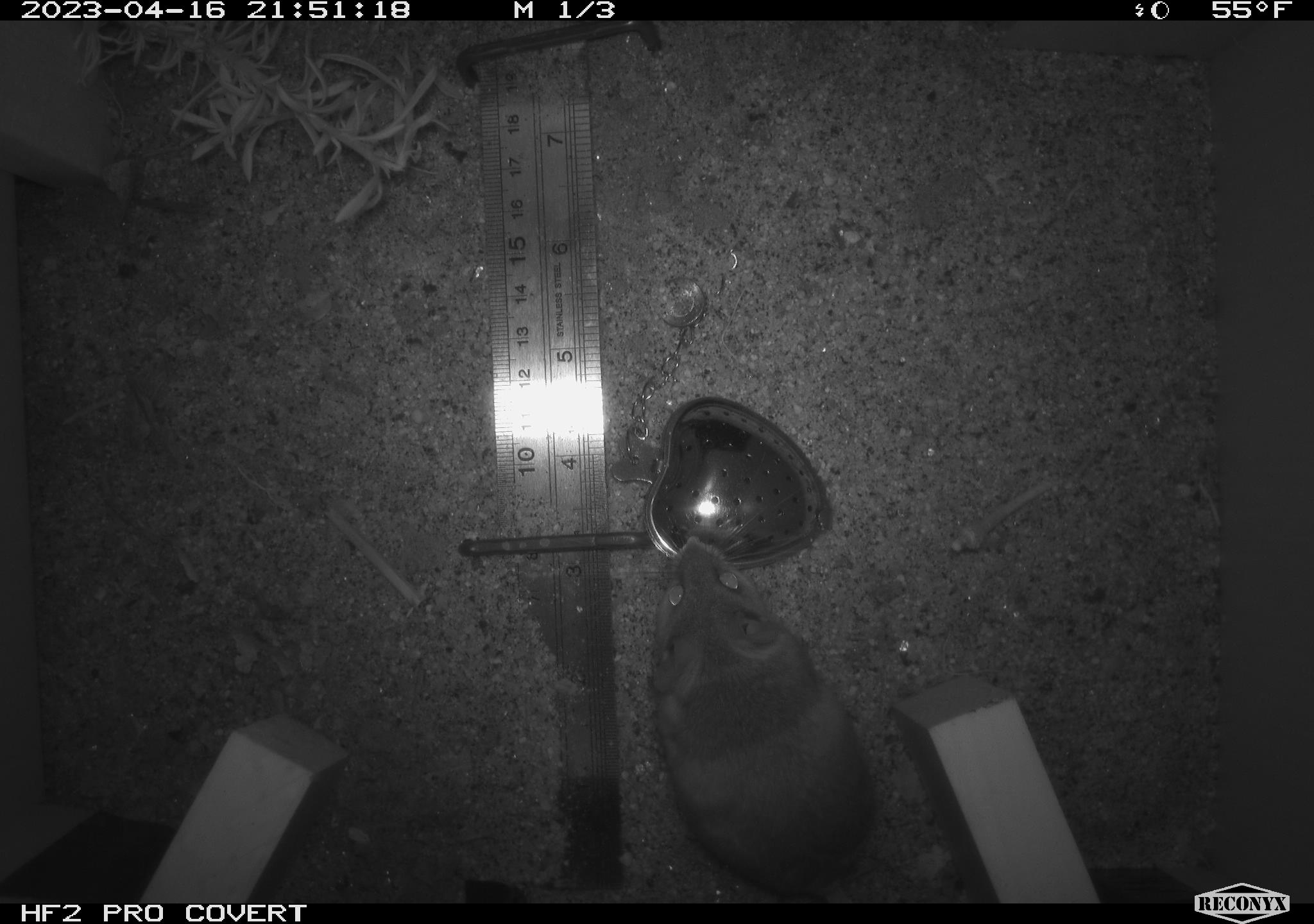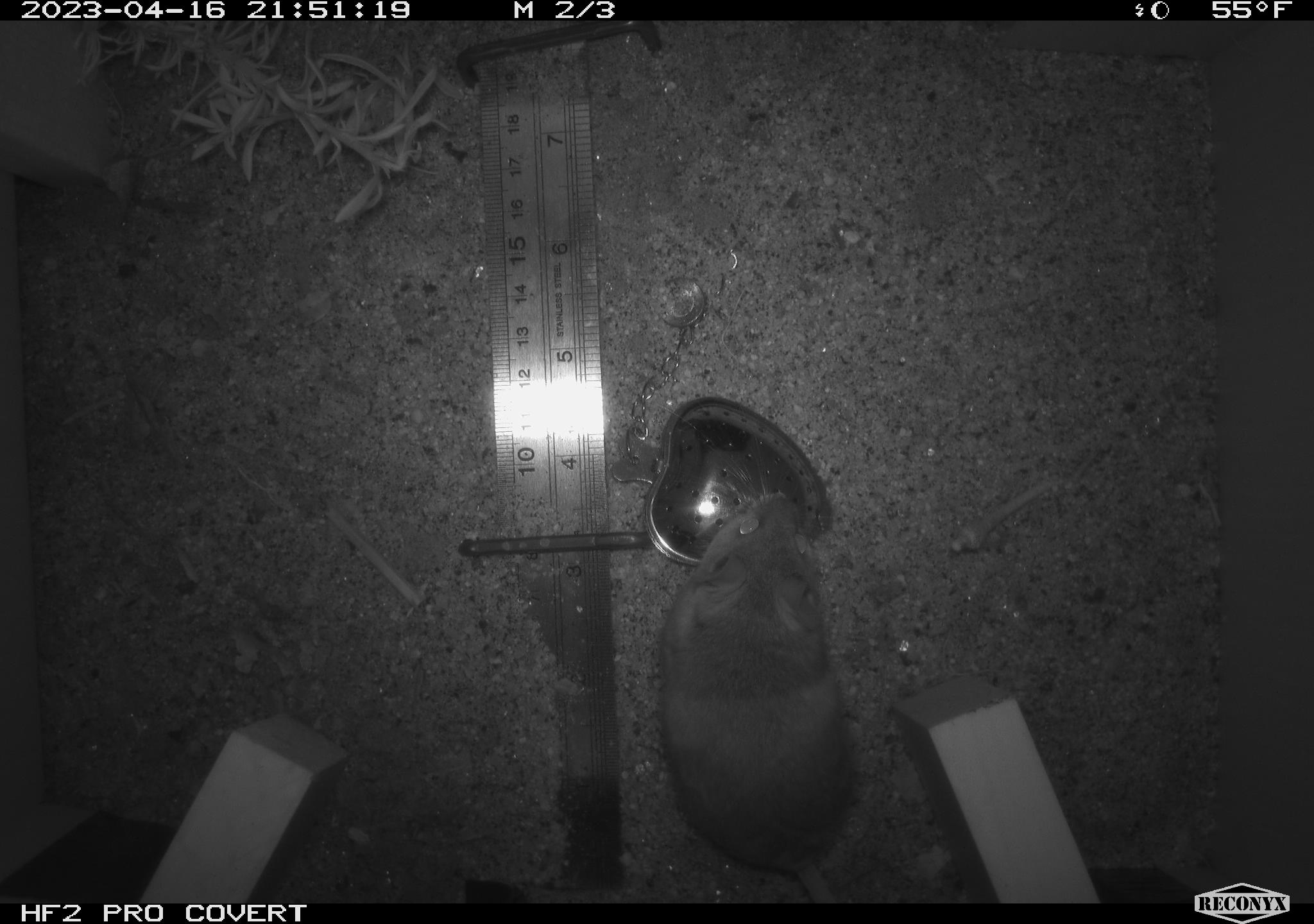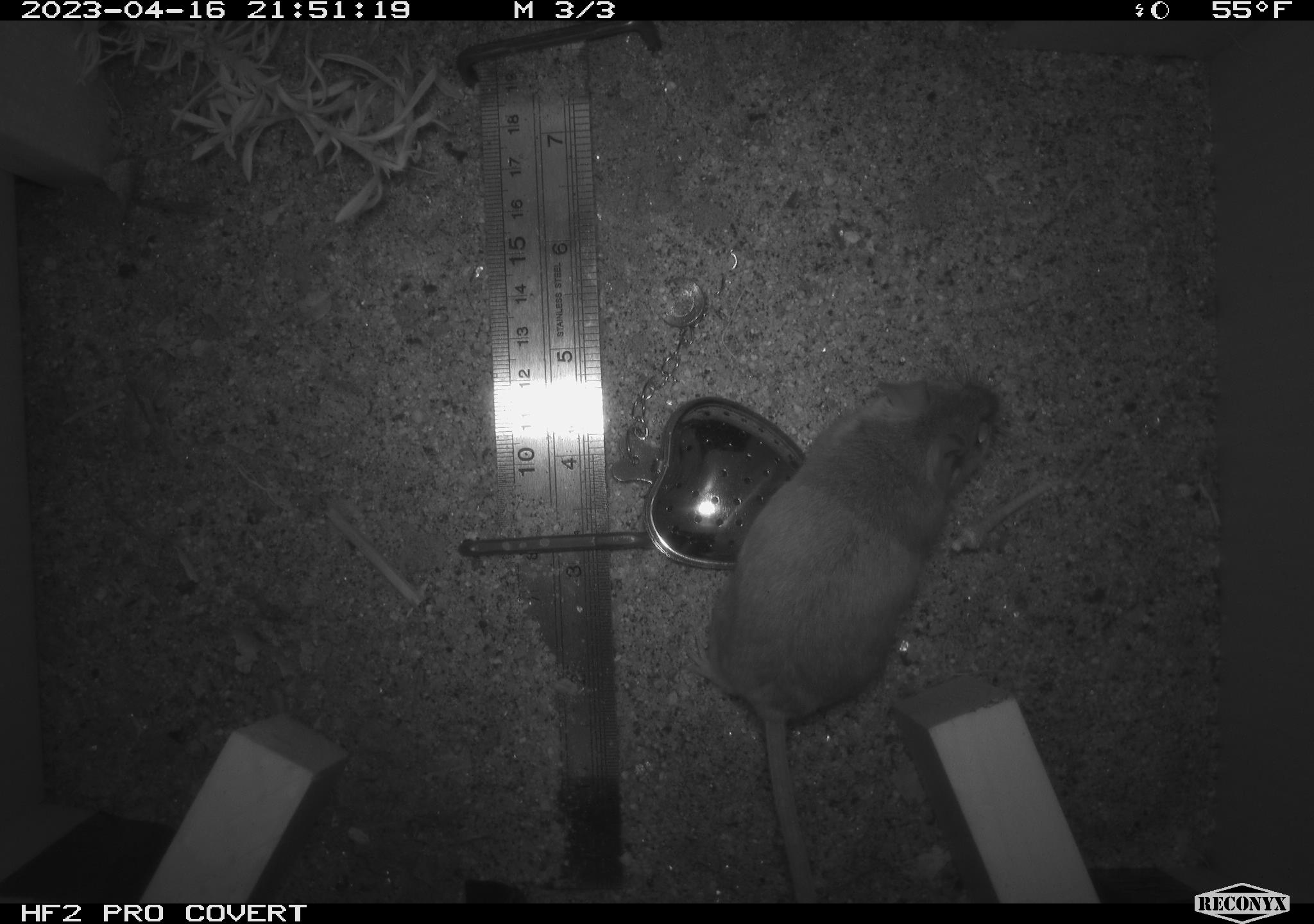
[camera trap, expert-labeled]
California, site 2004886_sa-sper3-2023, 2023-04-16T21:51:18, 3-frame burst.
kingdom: Animalia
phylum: Chordata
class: Mammalia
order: Rodentia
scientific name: Rodentia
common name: mouse species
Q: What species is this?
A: Mouse species (Rodentia).